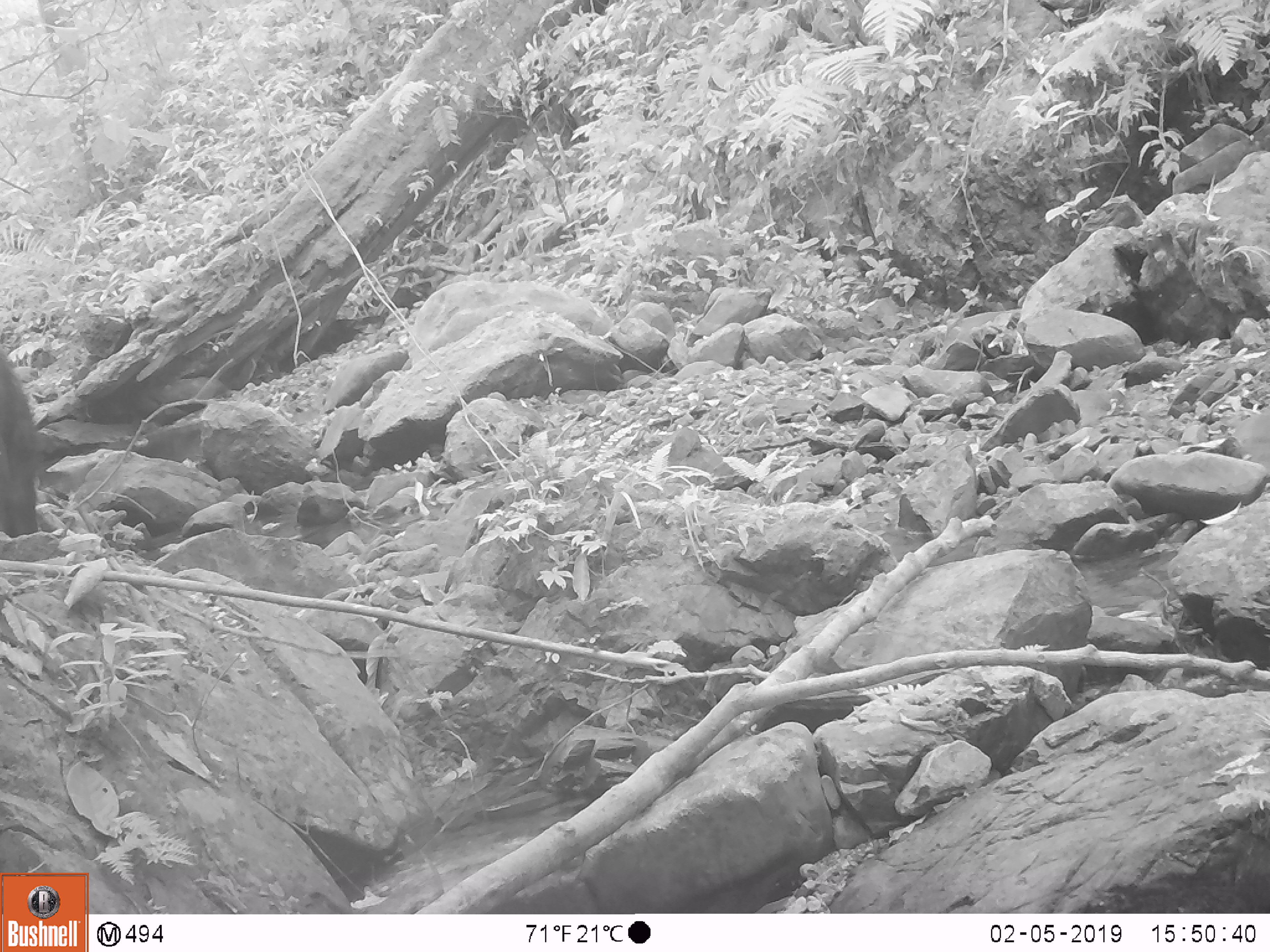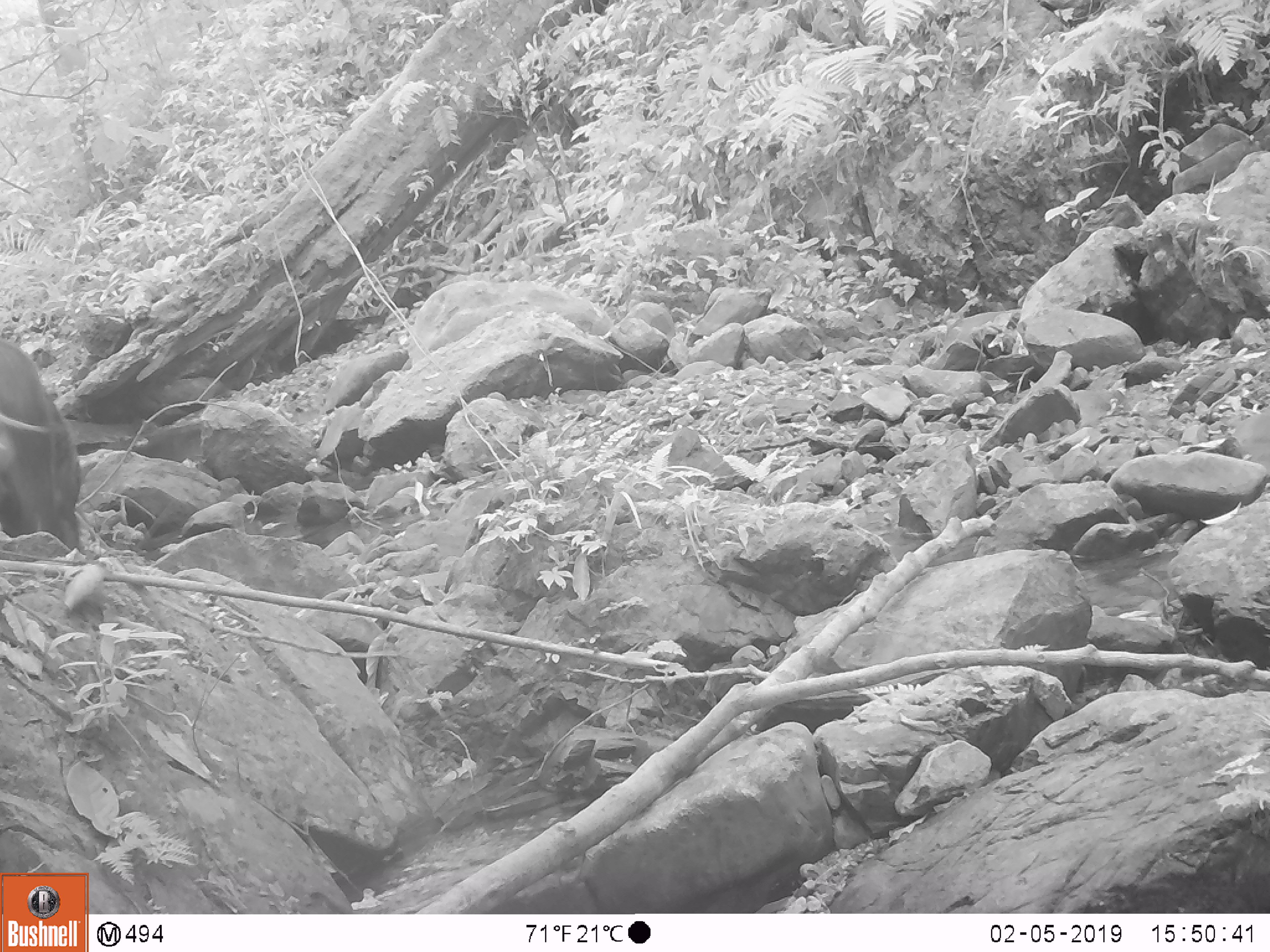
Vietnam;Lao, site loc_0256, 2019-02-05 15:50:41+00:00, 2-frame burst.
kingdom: Animalia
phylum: Chordata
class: Mammalia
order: Artiodactyla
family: Suidae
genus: Sus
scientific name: Sus scrofa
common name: eurasian wild pig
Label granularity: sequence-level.